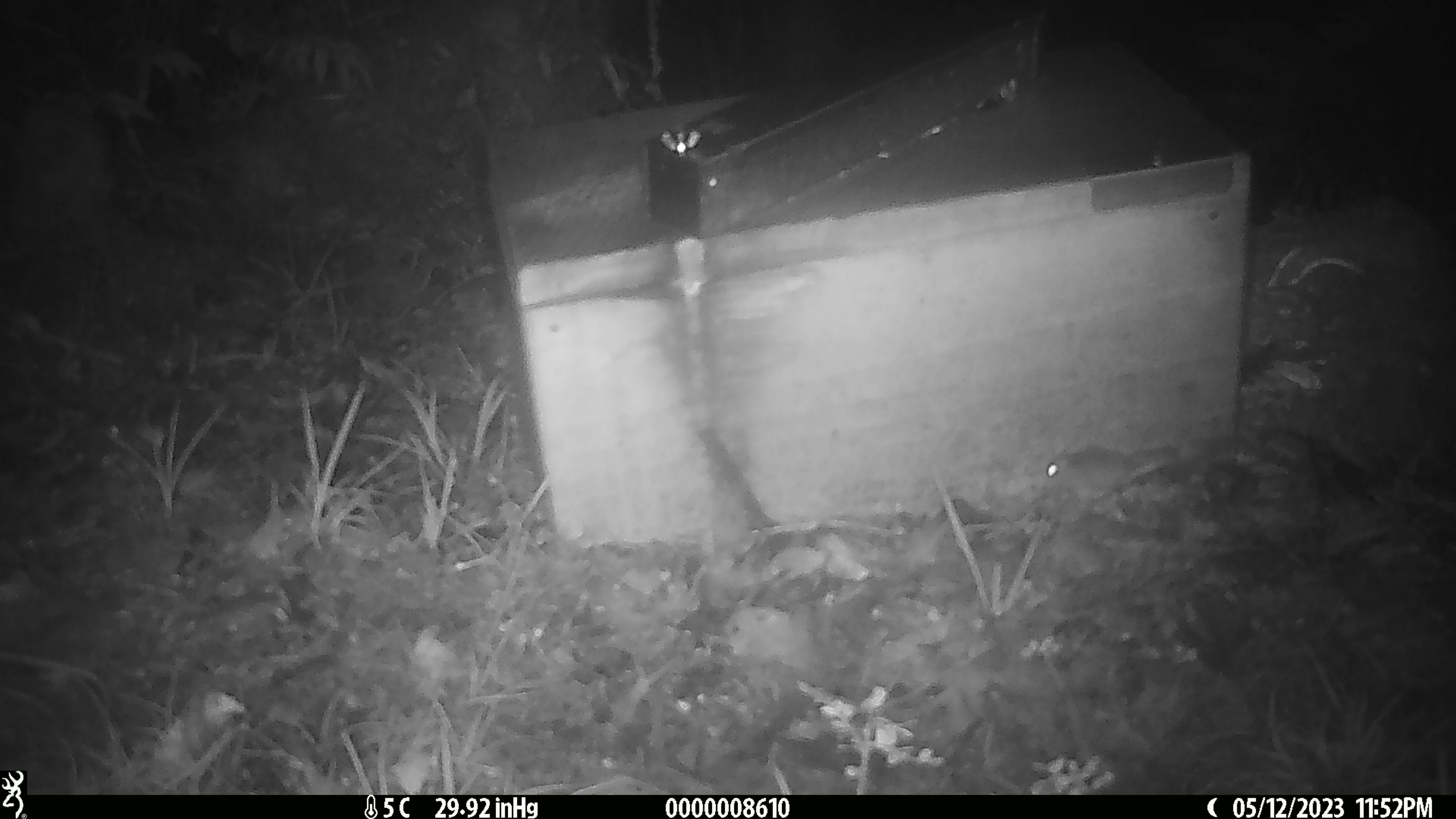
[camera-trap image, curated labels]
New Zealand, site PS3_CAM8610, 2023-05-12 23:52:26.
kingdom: Animalia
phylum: Chordata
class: Mammalia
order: Rodentia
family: Muridae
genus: Mus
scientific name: Mus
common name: mouse